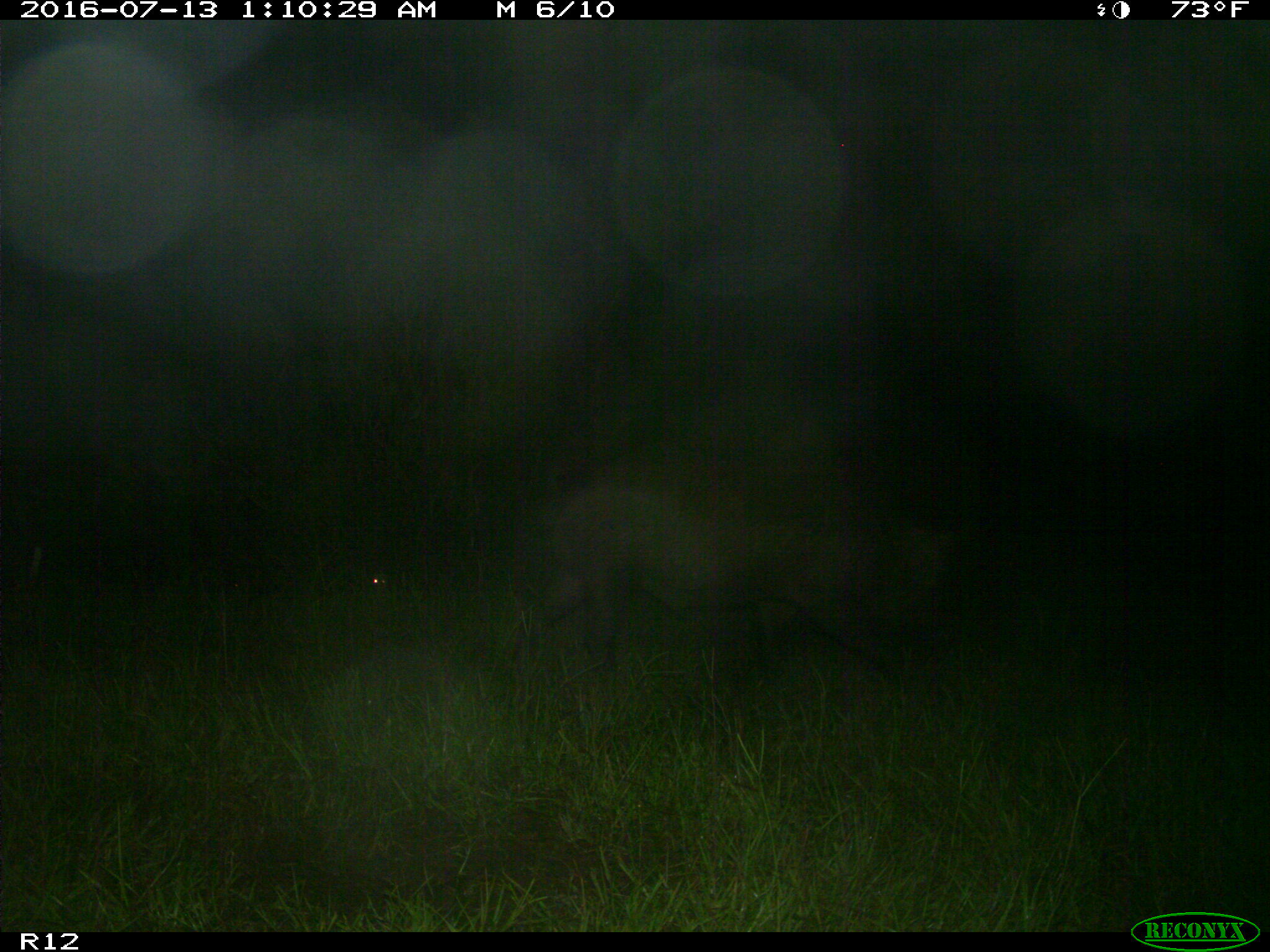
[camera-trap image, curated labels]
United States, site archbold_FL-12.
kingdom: Animalia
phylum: Chordata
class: Mammalia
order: Artiodactyla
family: Suidae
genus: Sus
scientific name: Sus scrofa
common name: wild boar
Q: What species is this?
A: Sus scrofa (wild boar).